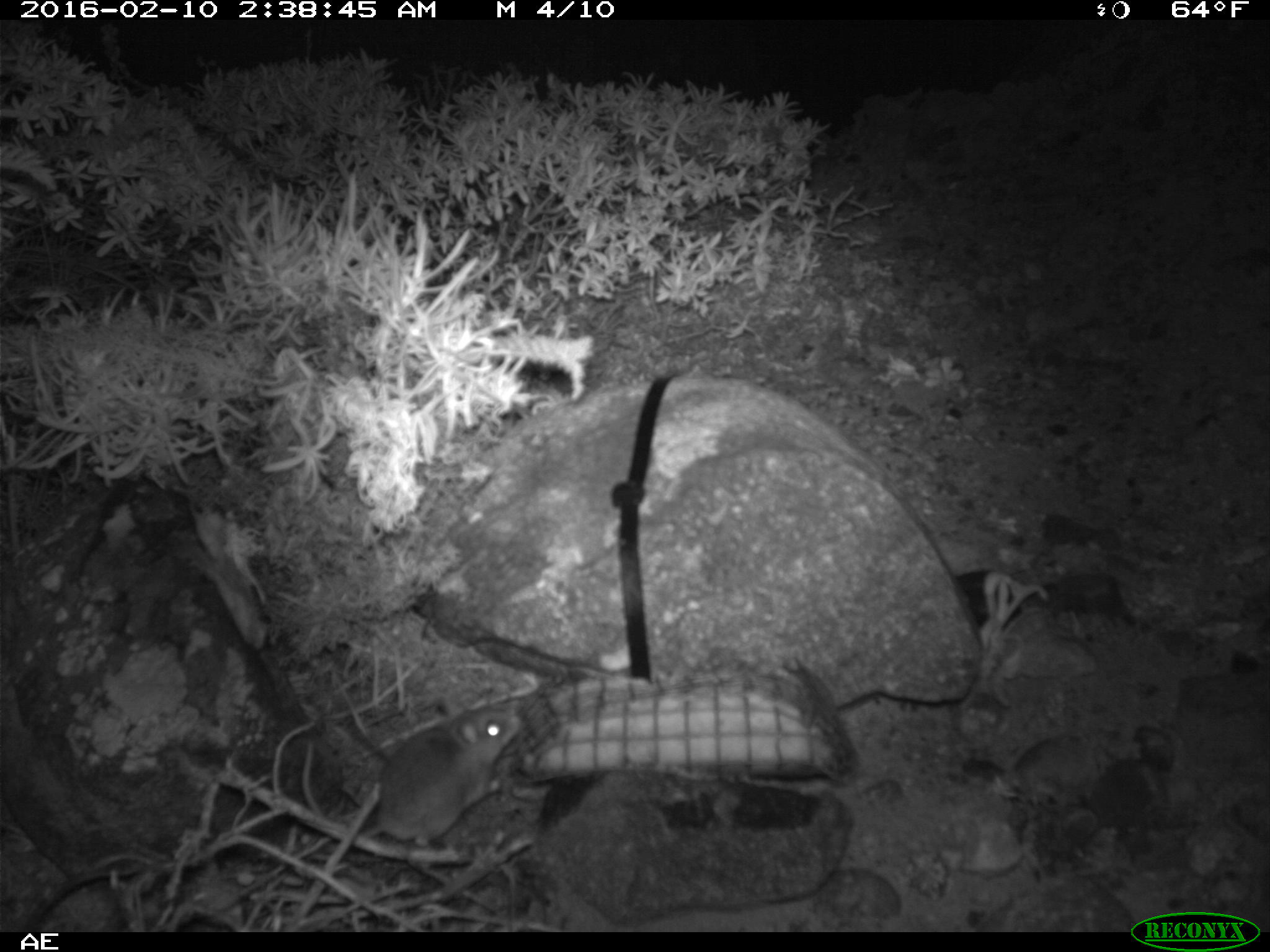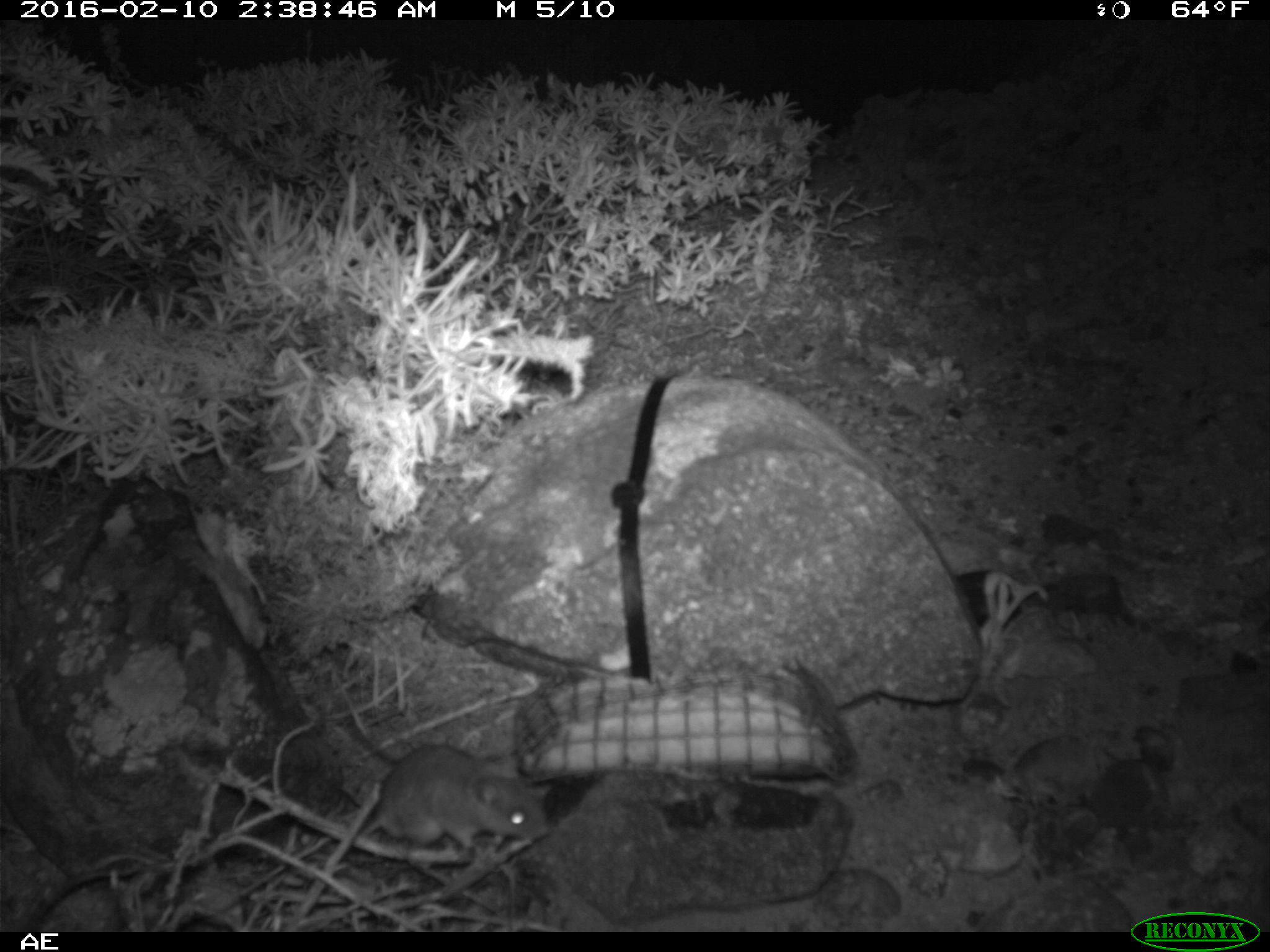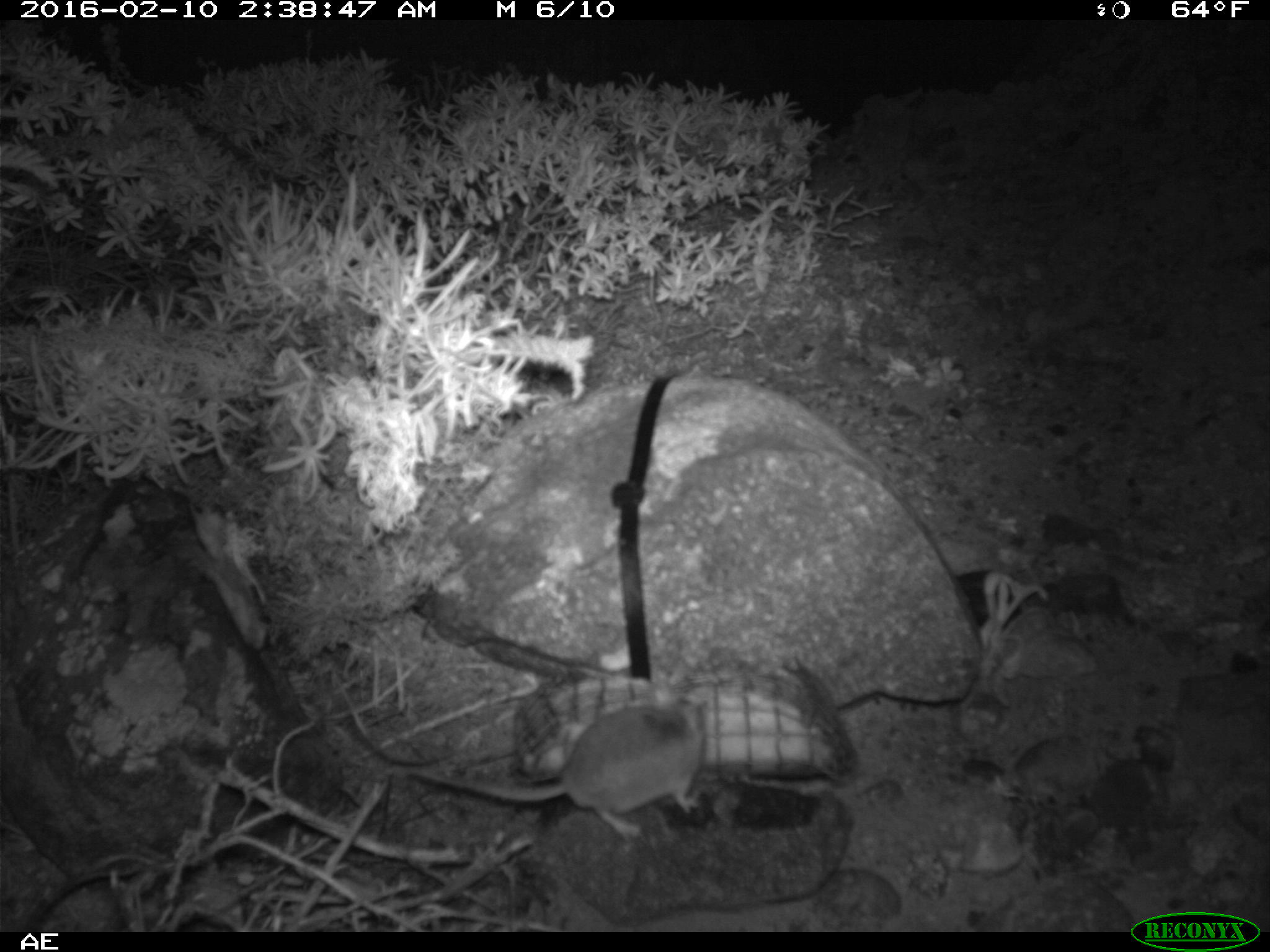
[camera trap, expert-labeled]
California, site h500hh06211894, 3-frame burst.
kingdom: Animalia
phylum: Chordata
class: Mammalia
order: Rodentia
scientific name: Rodentia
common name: rodent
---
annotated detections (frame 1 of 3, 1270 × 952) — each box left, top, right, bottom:
rodent: 362, 697, 518, 847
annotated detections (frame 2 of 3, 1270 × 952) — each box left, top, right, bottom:
rodent: 309, 666, 554, 856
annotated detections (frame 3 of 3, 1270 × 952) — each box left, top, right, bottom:
rodent: 407, 671, 709, 839